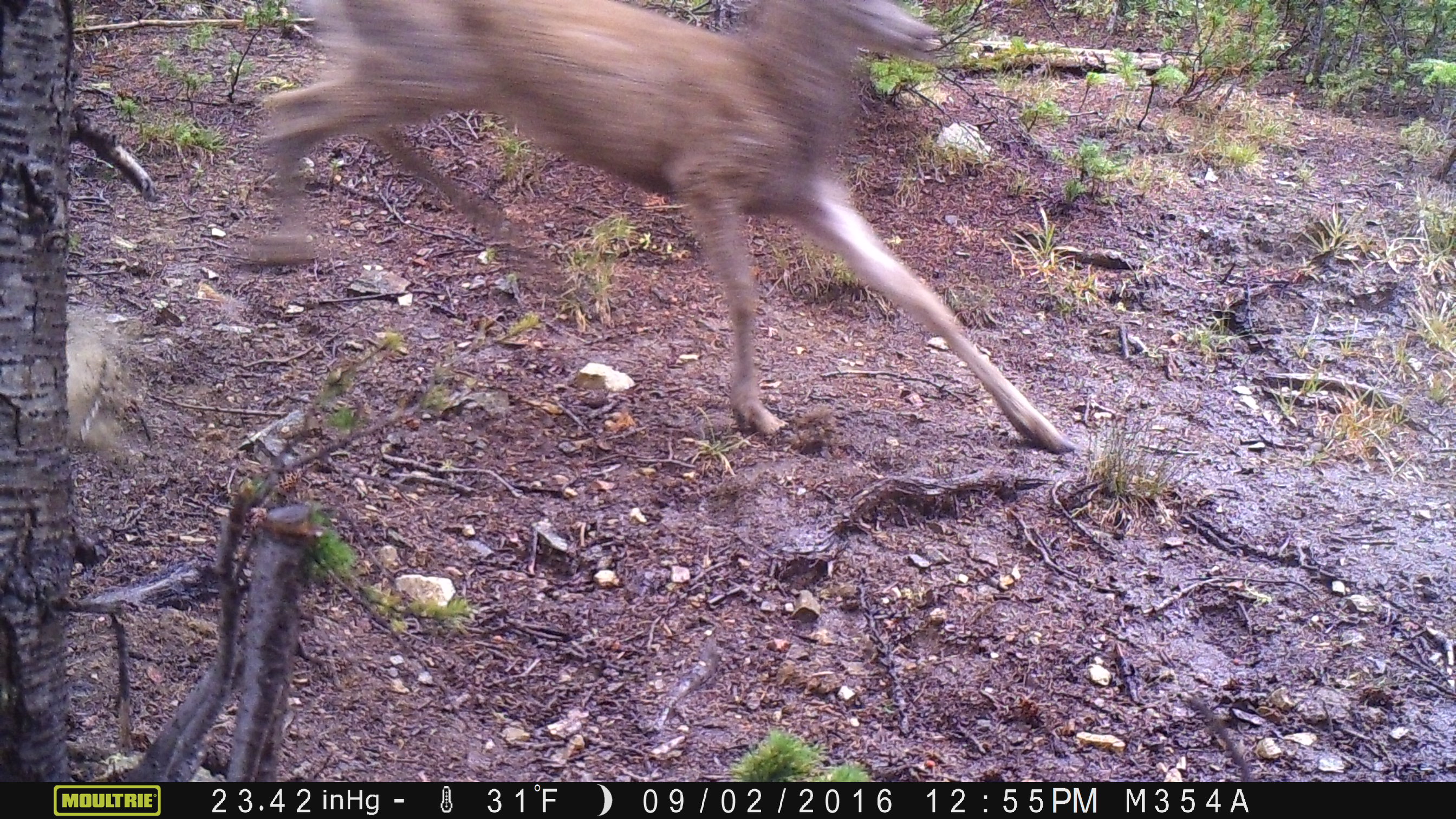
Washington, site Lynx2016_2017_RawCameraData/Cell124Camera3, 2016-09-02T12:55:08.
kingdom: Animalia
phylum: Chordata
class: Mammalia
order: Artiodactyla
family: Cervidae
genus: Odocoileus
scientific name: Odocoileus hemionus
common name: mule deer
Odocoileus hemionus (mule deer). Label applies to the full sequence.